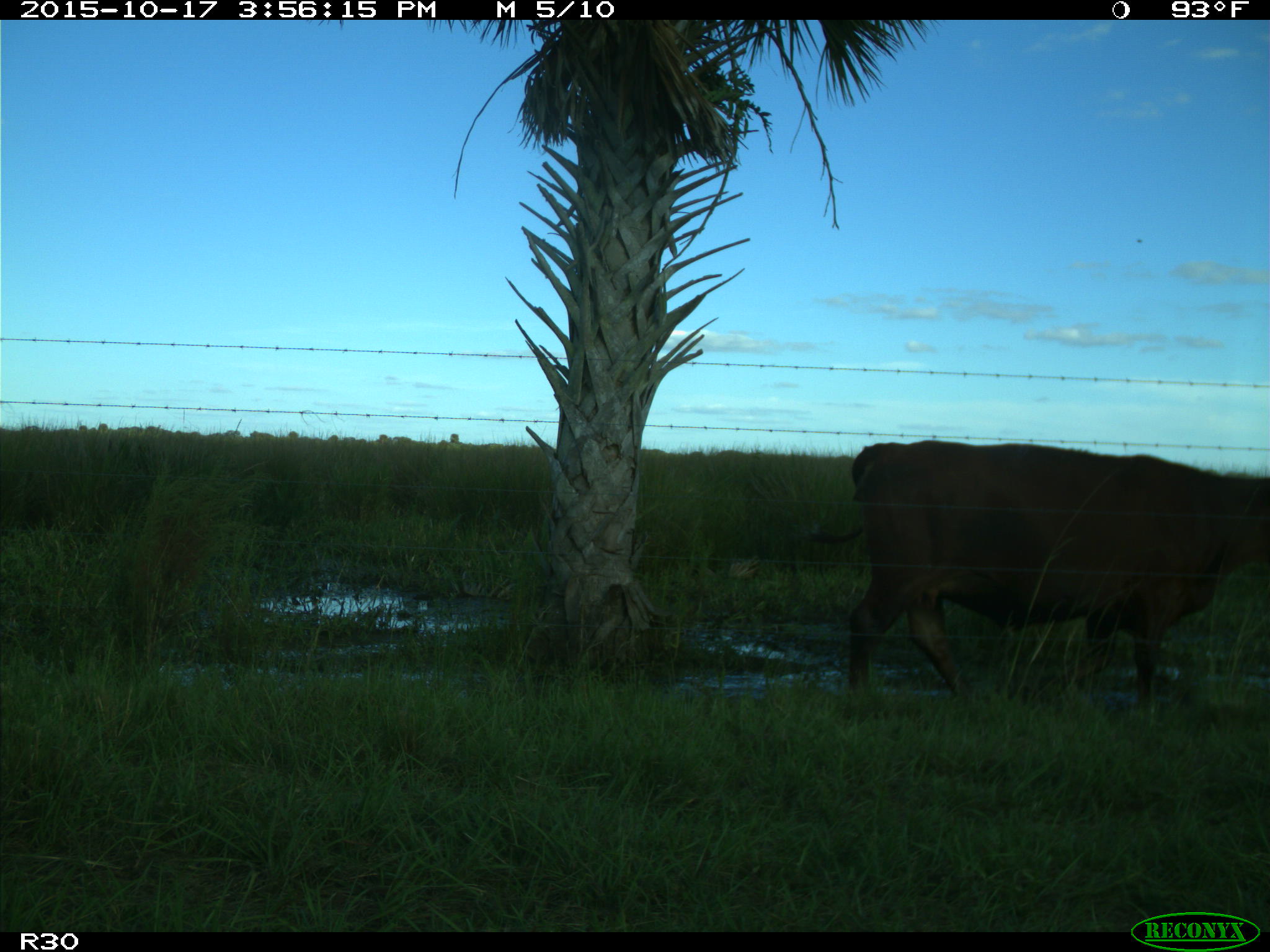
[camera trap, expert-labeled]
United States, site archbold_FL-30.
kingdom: Animalia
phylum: Chordata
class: Mammalia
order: Artiodactyla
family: Bovidae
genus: Bos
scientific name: Bos taurus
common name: domestic cow